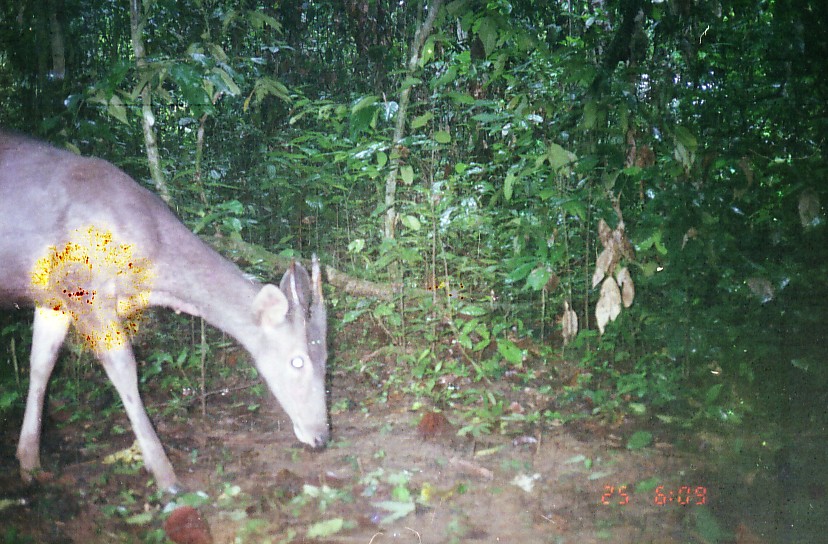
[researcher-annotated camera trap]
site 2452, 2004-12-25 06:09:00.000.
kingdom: Animalia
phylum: Chordata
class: Mammalia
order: Artiodactyla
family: Cervidae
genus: Muntiacus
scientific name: Muntiacus muntjak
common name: southern red muntjac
Muntiacus muntjak (southern red muntjac), count 1.